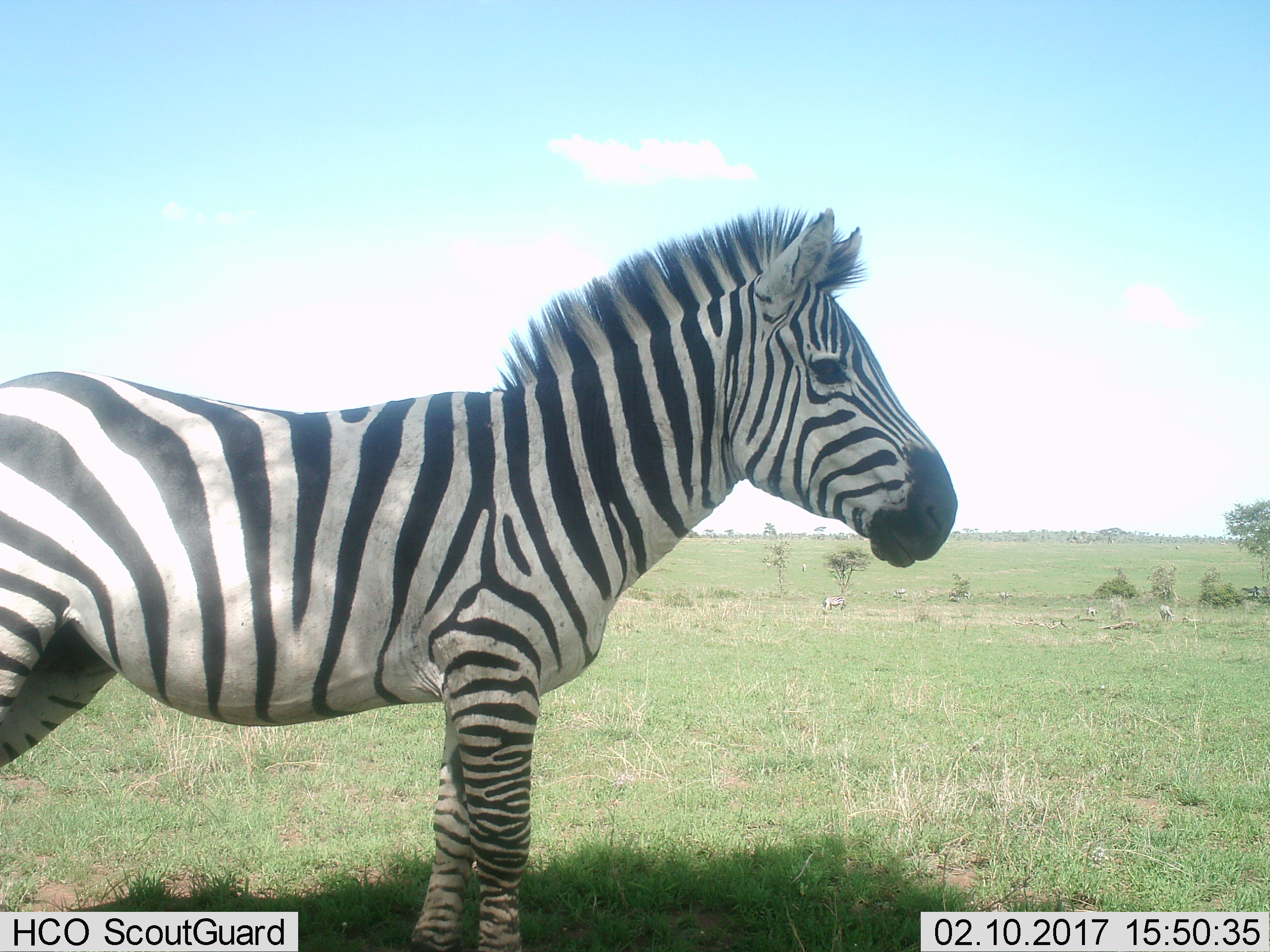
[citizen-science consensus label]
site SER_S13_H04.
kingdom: Animalia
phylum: Chordata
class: Mammalia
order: Perissodactyla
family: Equidae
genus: Equus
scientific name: Equus quagga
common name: plains zebra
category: zebraplains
Zebraplains (plains zebra) (Equus quagga), count 1. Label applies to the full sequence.